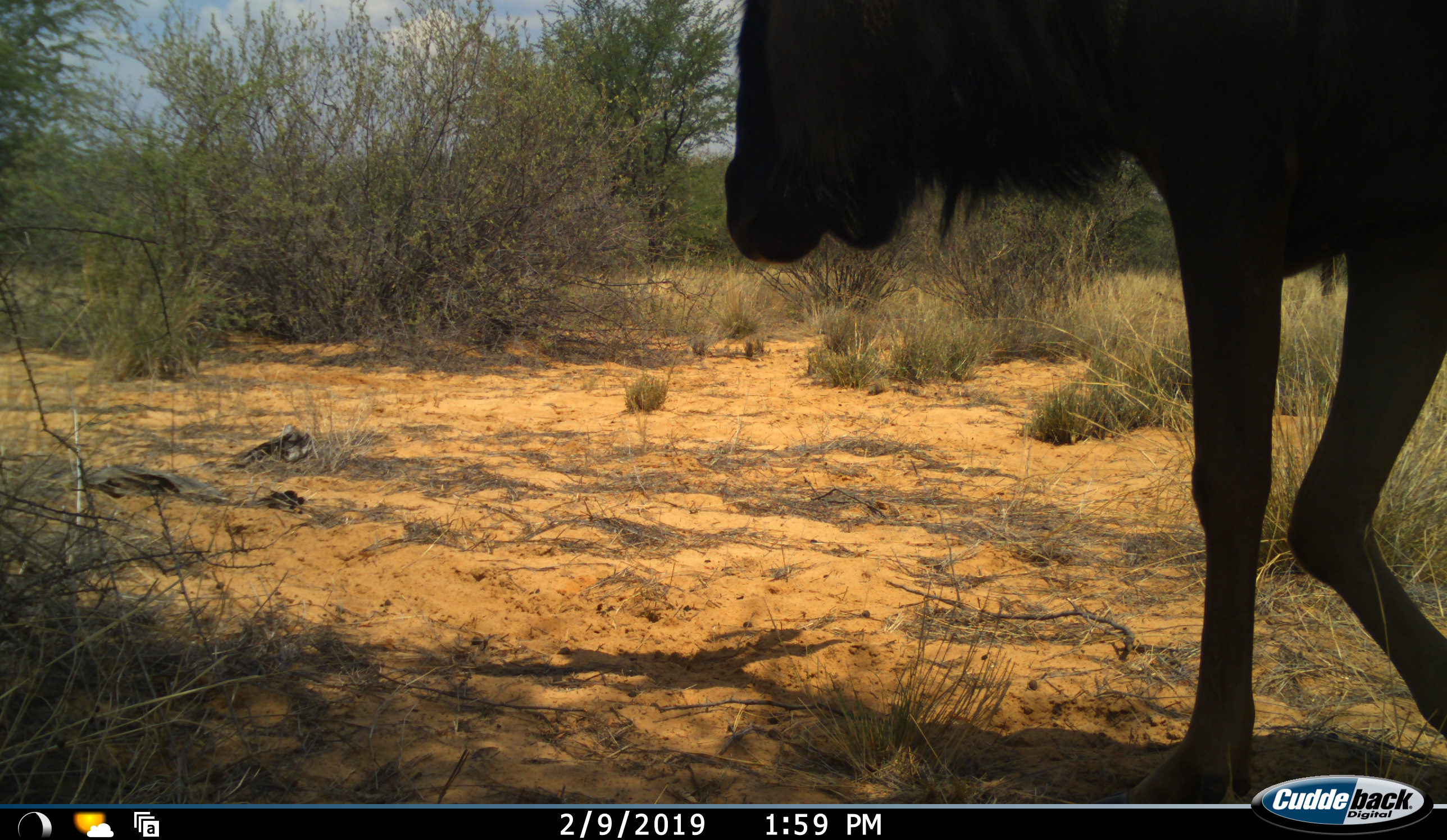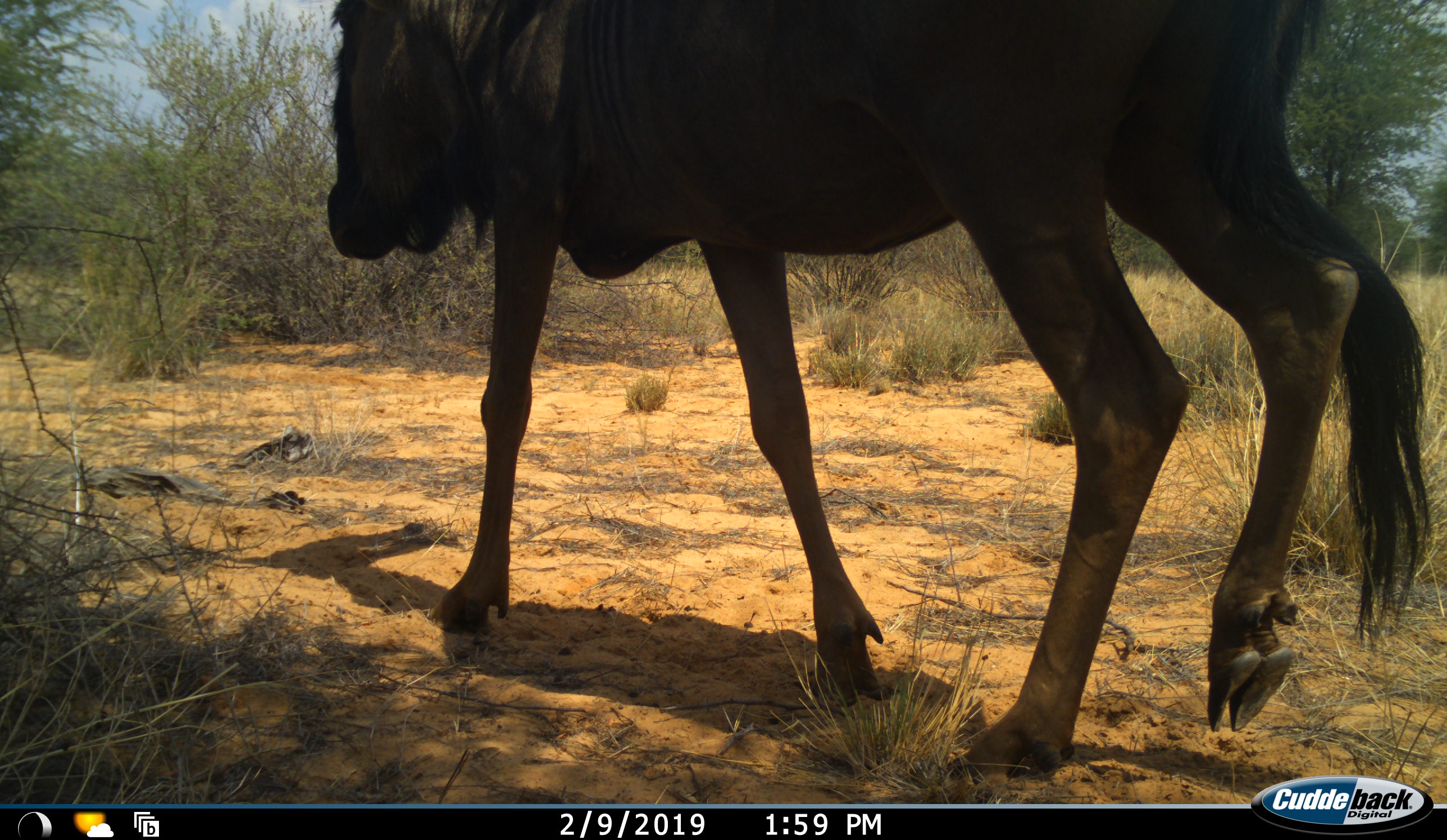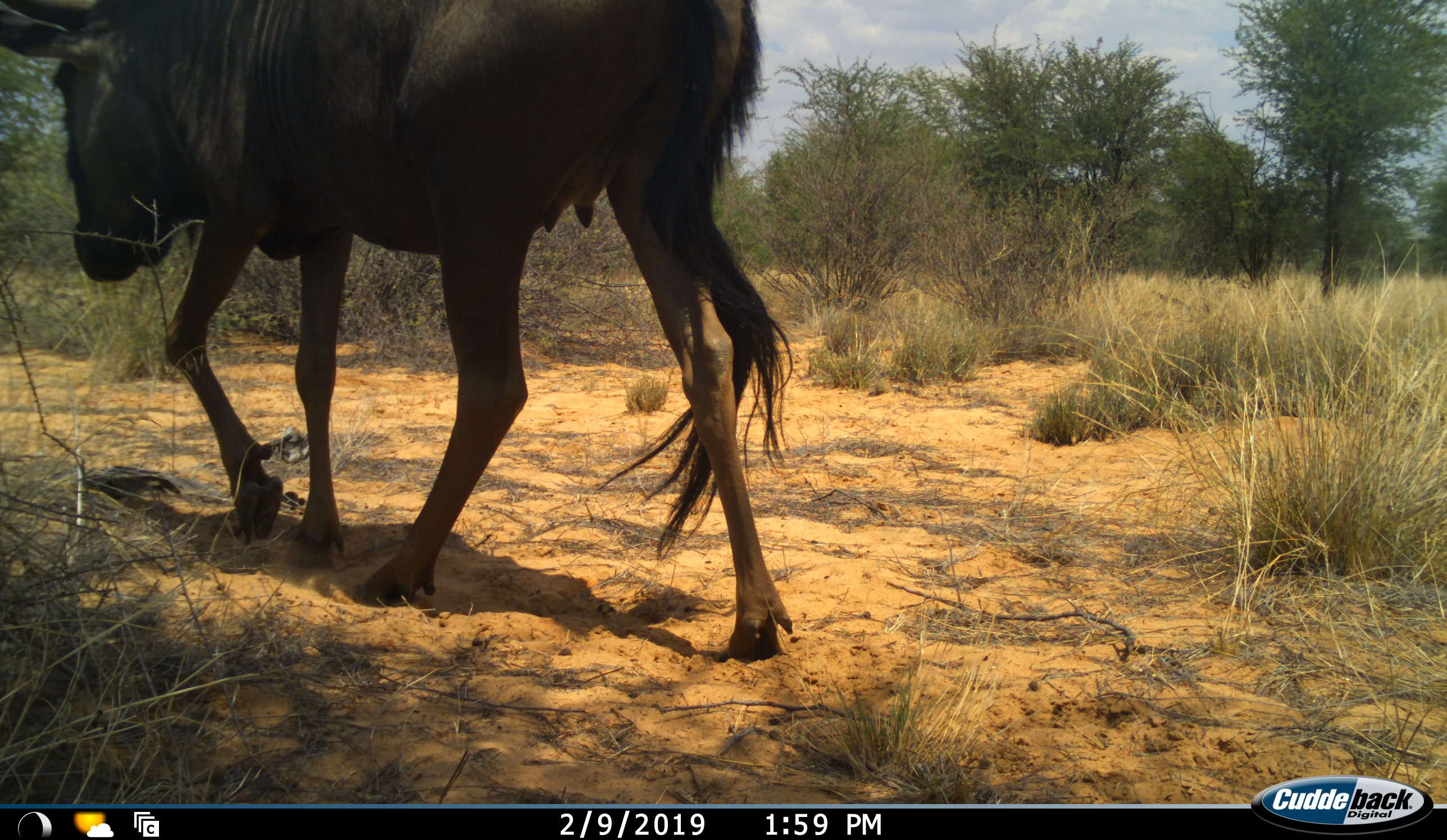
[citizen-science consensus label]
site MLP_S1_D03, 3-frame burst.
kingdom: Animalia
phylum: Chordata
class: Mammalia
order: Artiodactyla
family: Bovidae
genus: Connochaetes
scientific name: Connochaetes taurinus taurinus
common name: blue wildebeest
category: wildebeestblue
Wildebeestblue (blue wildebeest) (Connochaetes taurinus taurinus), count 1. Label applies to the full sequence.